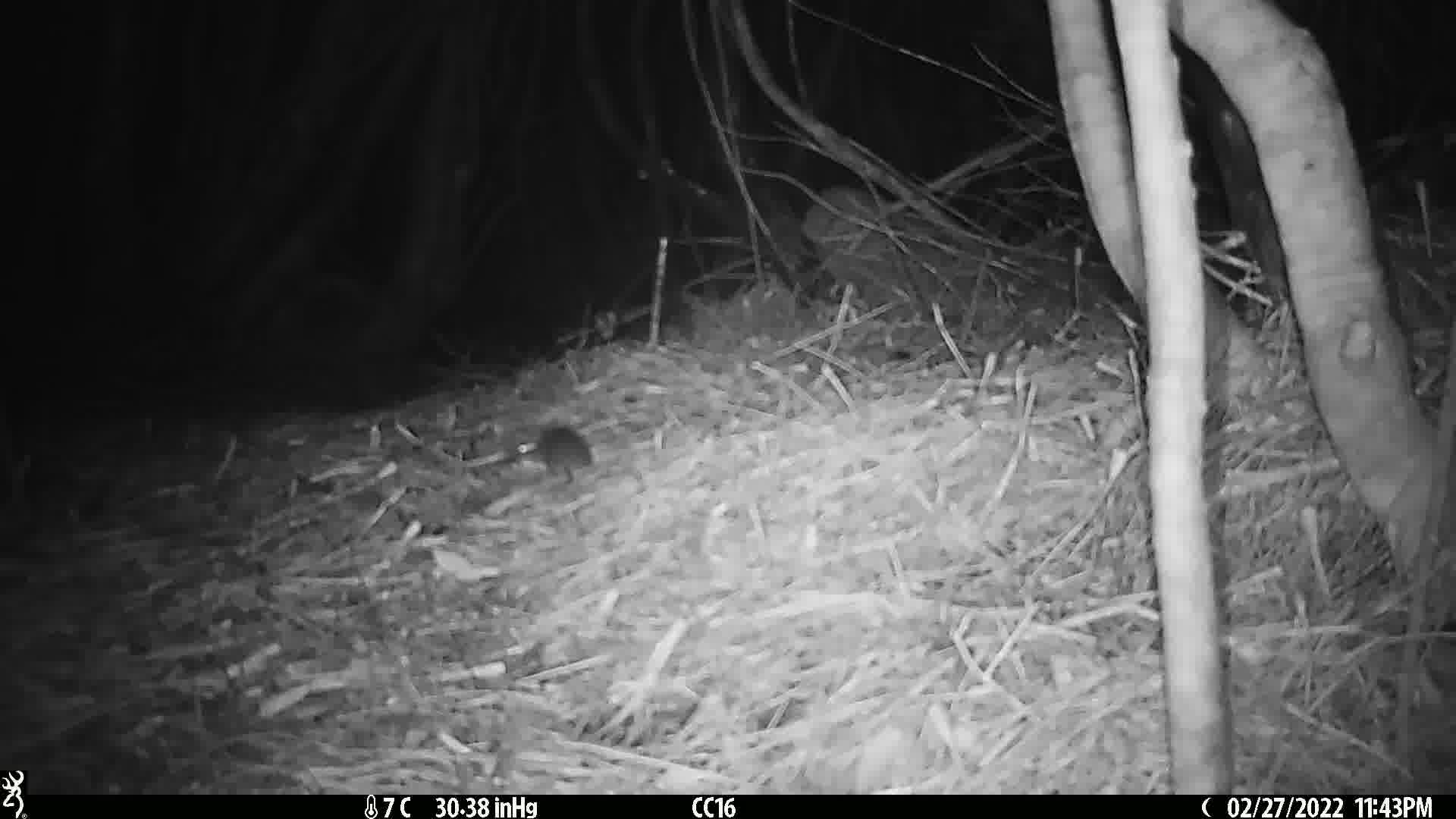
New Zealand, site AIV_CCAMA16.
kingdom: Animalia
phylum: Chordata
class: Mammalia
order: Rodentia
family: Muridae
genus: Mus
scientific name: Mus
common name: mouse